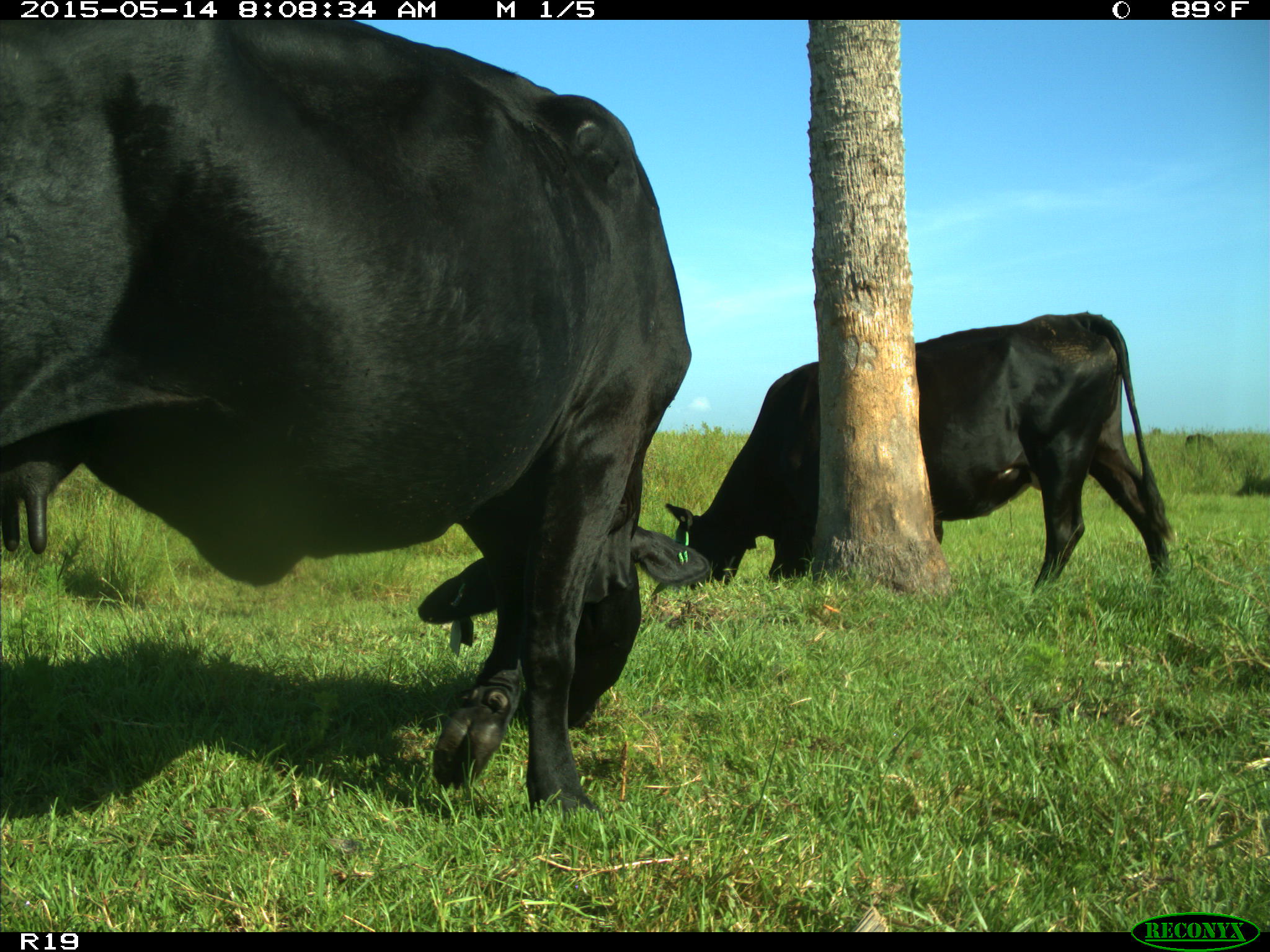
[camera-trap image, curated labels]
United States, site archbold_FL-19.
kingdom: Animalia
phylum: Chordata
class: Mammalia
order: Artiodactyla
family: Bovidae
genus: Bos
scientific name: Bos taurus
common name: domestic cow